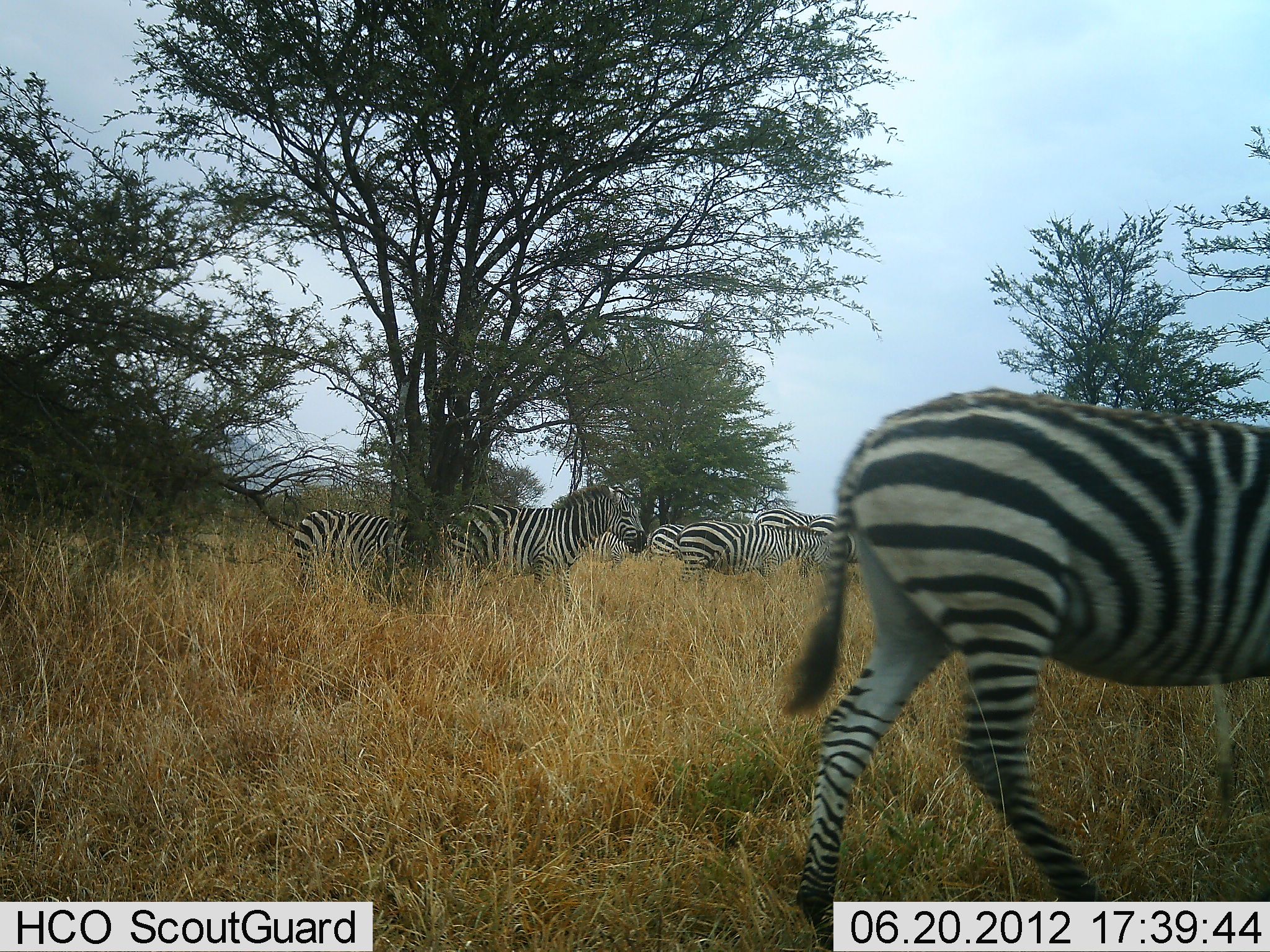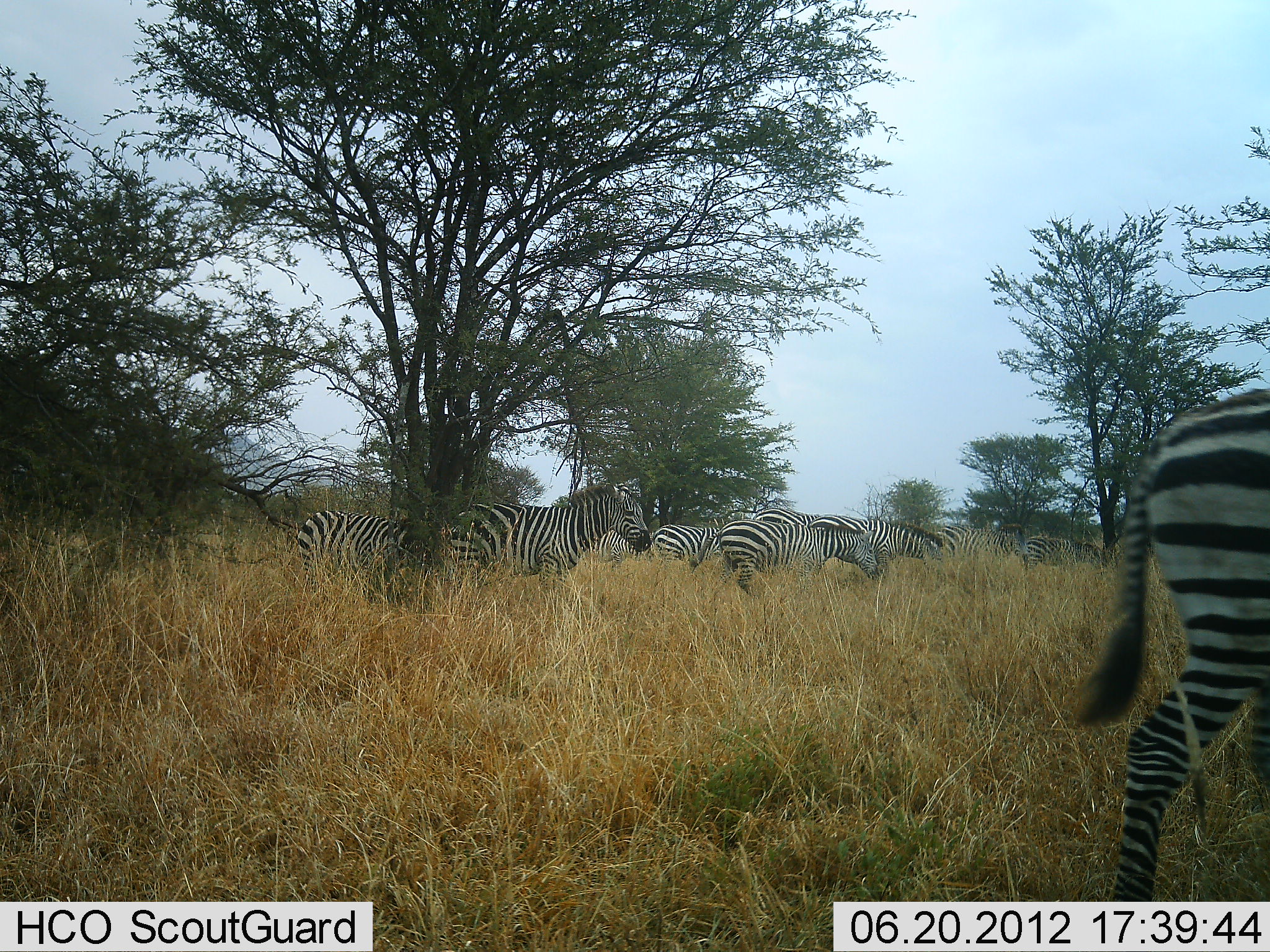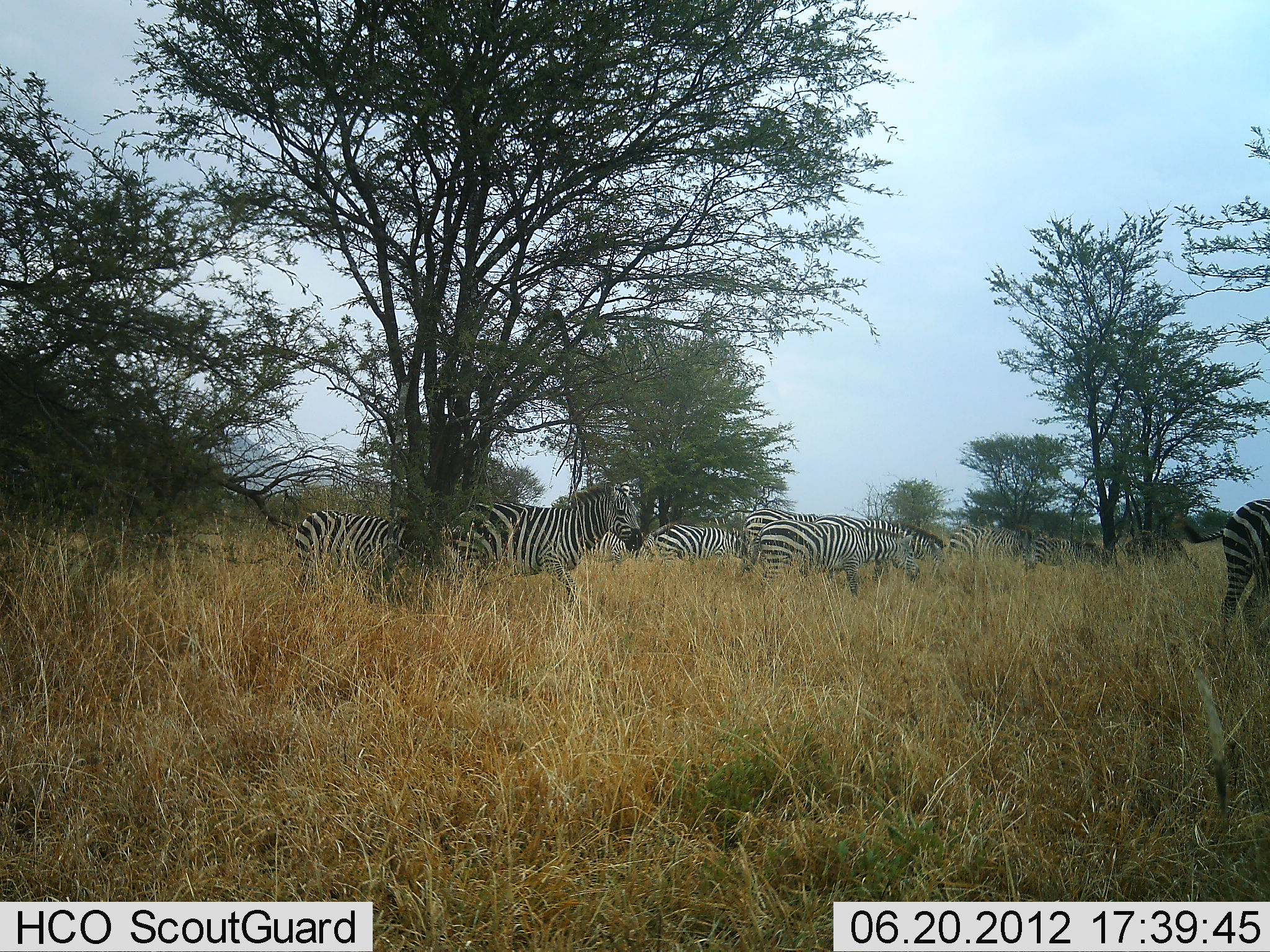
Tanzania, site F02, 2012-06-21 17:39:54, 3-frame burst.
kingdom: Animalia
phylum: Chordata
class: Mammalia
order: Perissodactyla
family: Equidae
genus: Equus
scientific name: Equus quagga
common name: plains zebra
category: zebra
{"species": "zebra (plains zebra) (Equus quagga)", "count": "9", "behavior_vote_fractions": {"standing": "70%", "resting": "0%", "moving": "80%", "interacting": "0%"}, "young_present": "10%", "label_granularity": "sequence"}